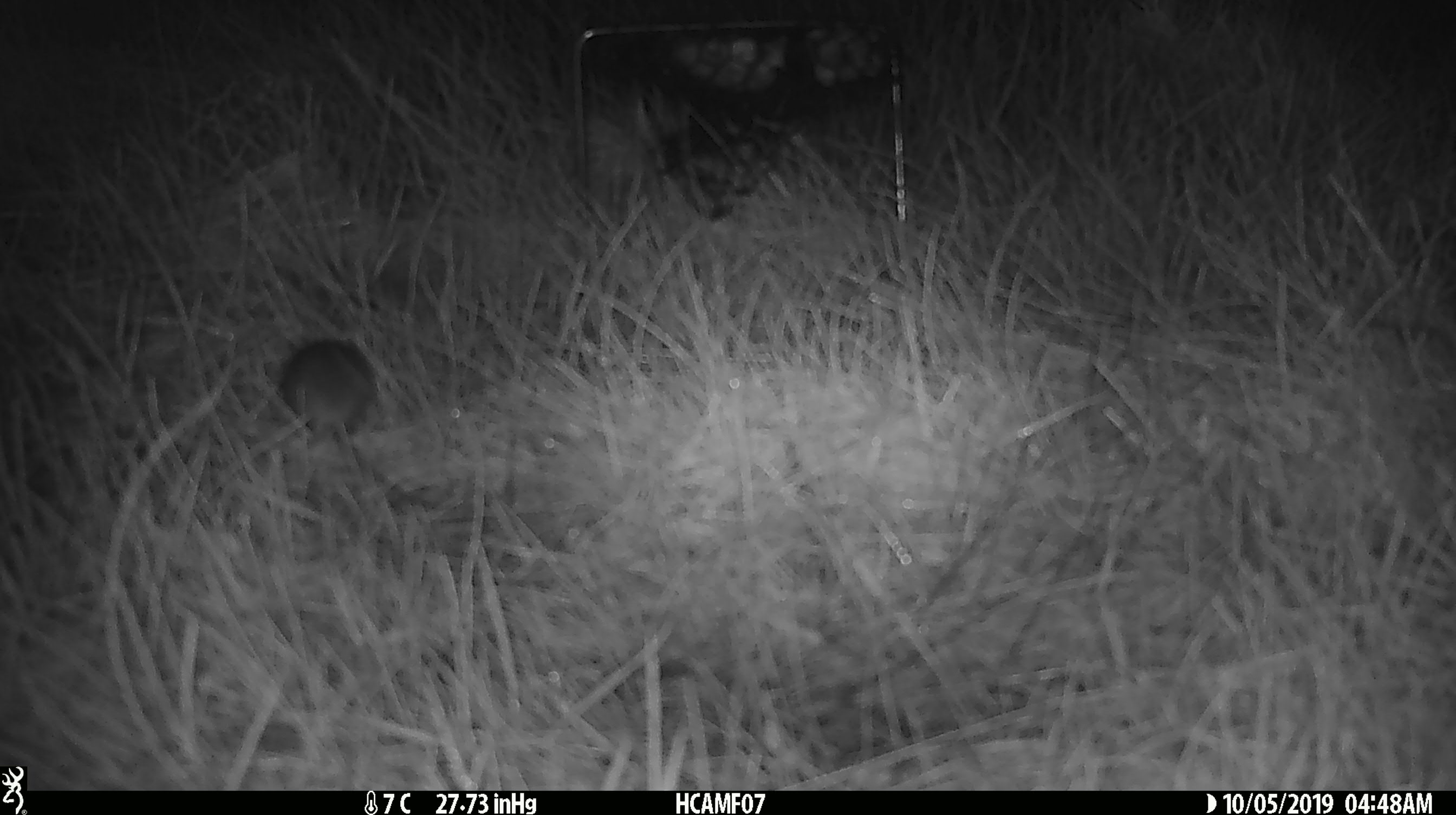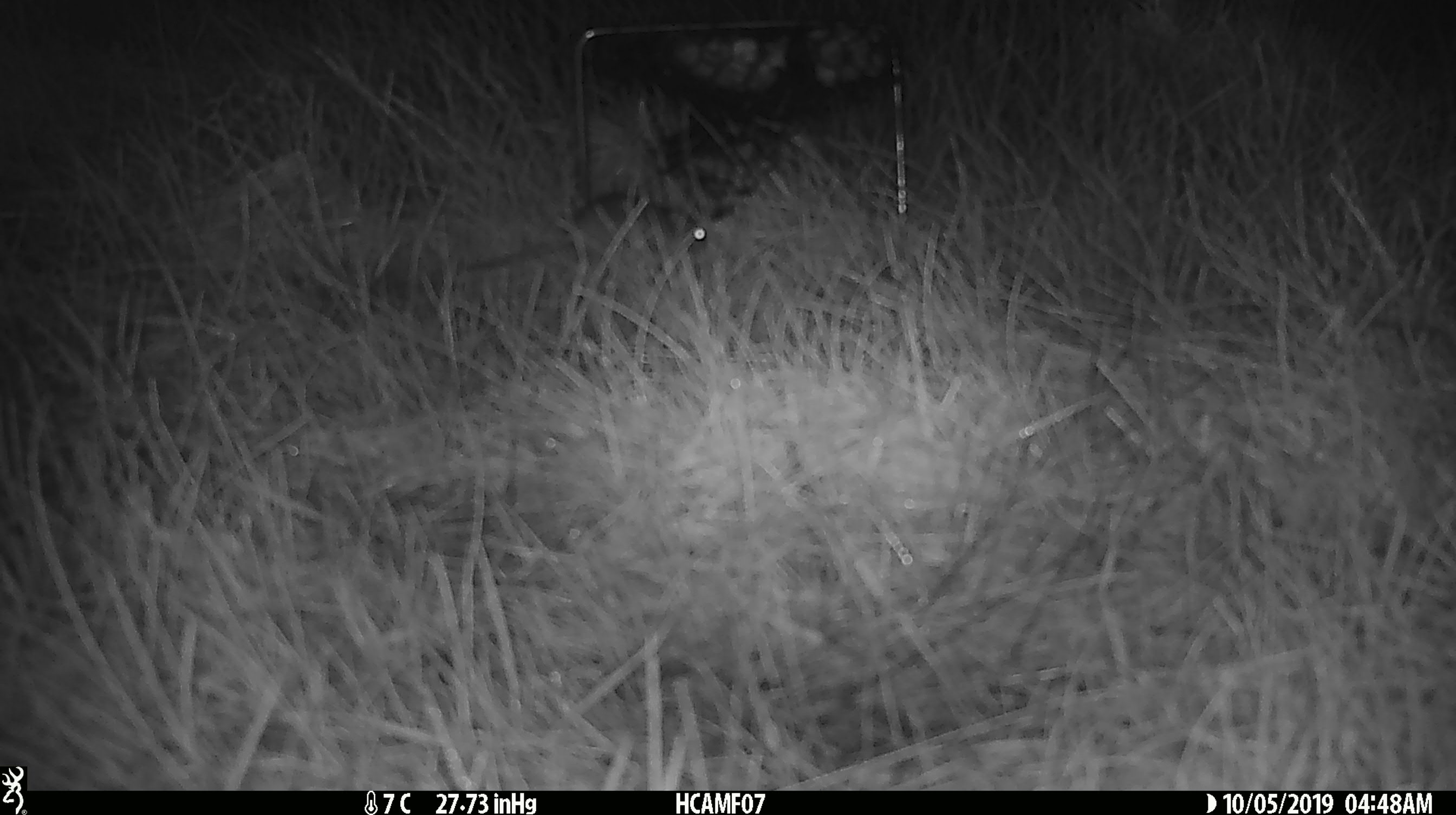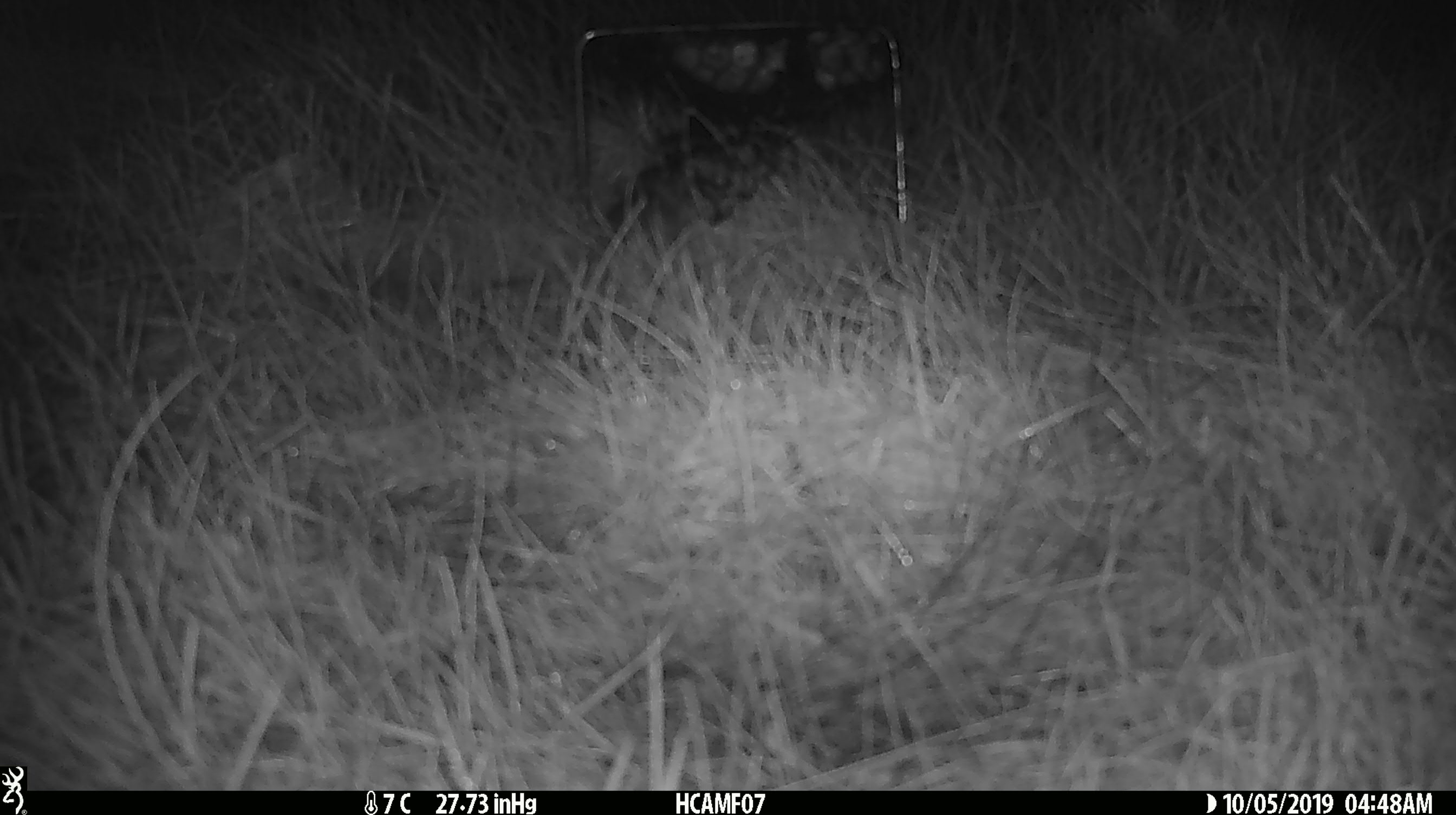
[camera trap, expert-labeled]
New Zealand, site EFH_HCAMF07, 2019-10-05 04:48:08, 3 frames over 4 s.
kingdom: Animalia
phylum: Chordata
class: Mammalia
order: Rodentia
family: Muridae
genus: Mus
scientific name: Mus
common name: mouse